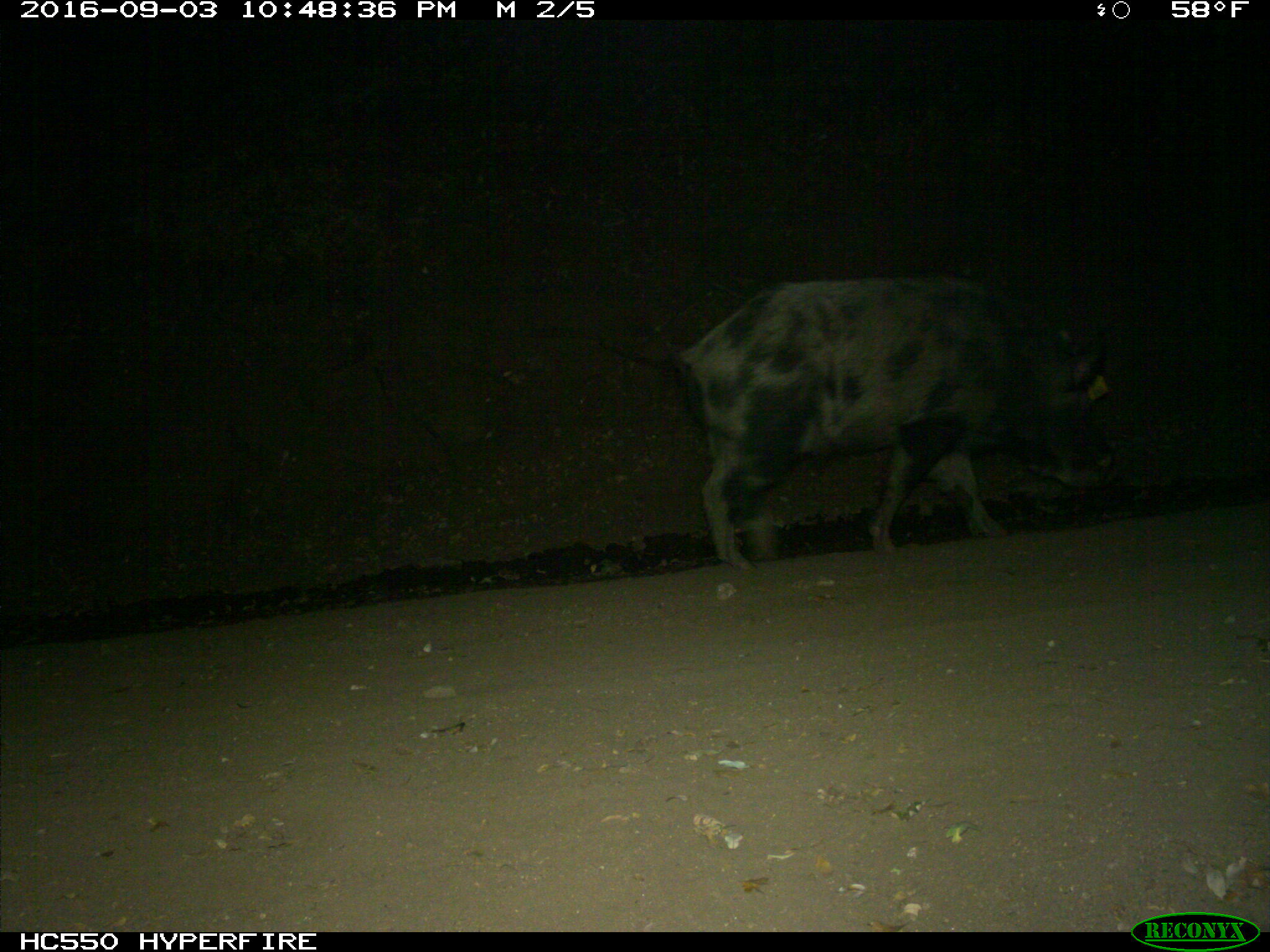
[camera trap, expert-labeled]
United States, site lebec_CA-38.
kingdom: Animalia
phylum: Chordata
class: Mammalia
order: Artiodactyla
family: Suidae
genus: Sus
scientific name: Sus scrofa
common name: wild boar